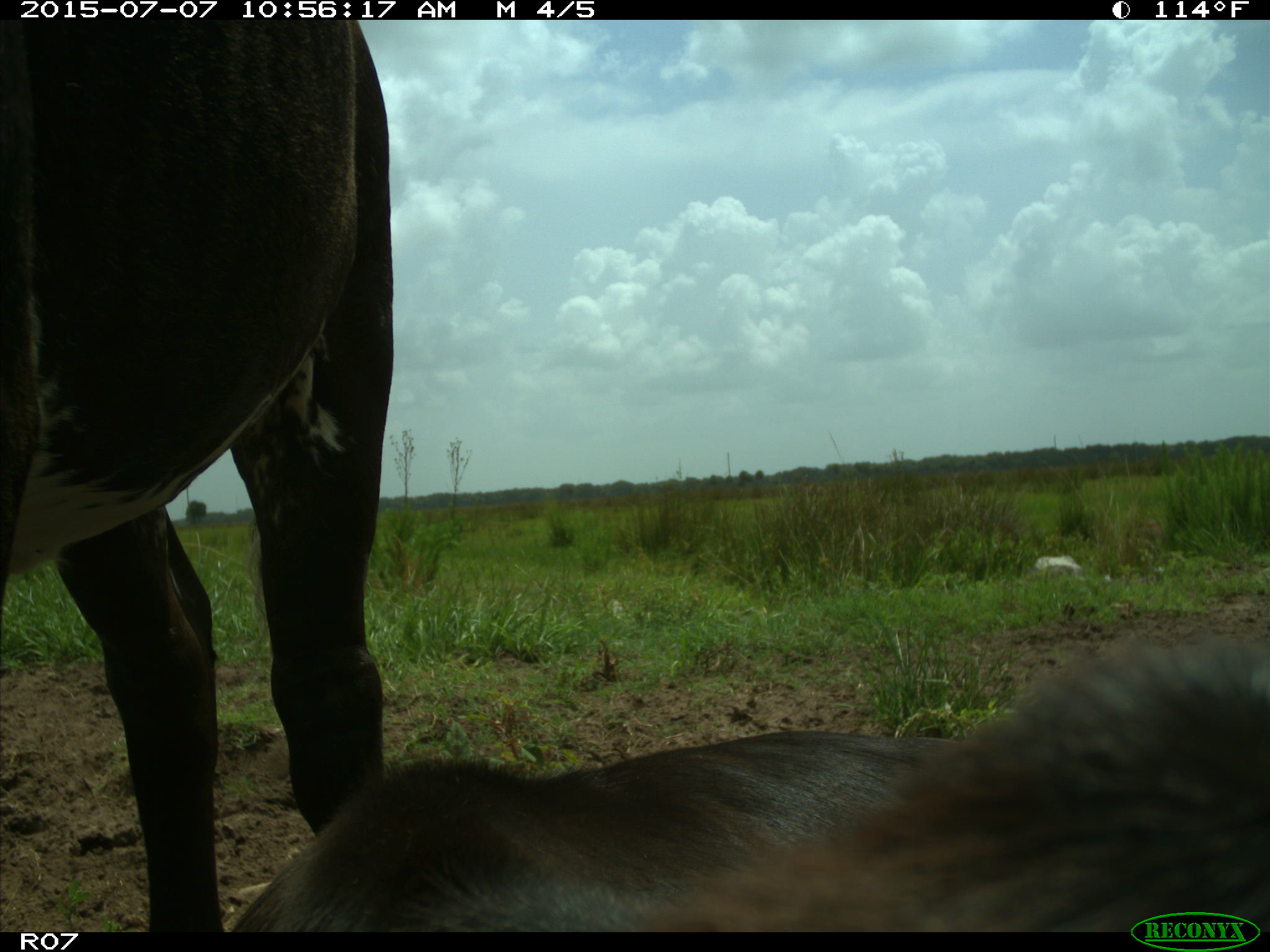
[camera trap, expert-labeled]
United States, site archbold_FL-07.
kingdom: Animalia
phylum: Chordata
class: Mammalia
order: Artiodactyla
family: Bovidae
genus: Bos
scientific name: Bos taurus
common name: domestic cow